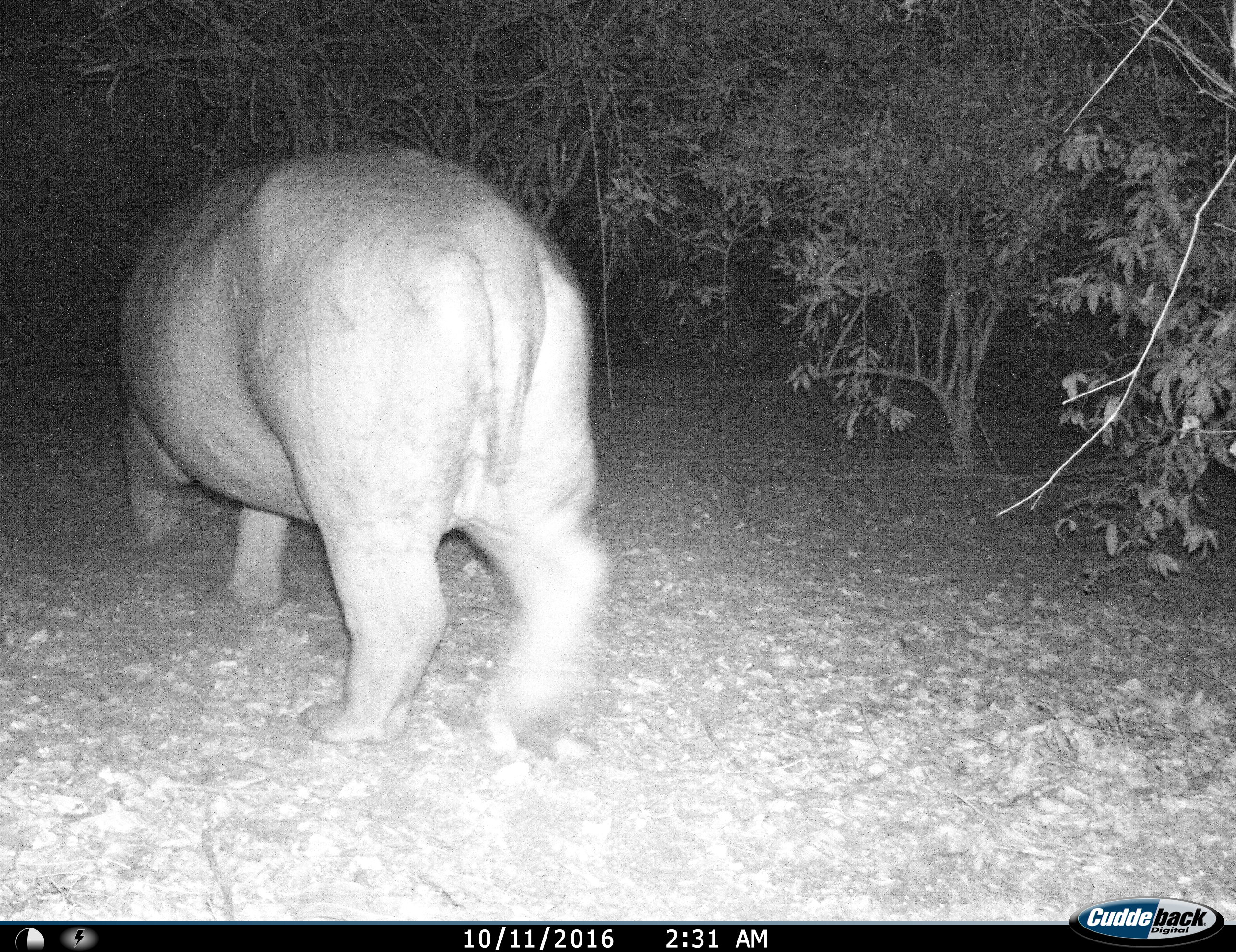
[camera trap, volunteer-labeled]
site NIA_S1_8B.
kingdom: Animalia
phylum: Chordata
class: Mammalia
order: Artiodactyla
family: Hippopotamidae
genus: Hippopotamus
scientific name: Hippopotamus amphibius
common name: hippopotamus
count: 1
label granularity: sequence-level